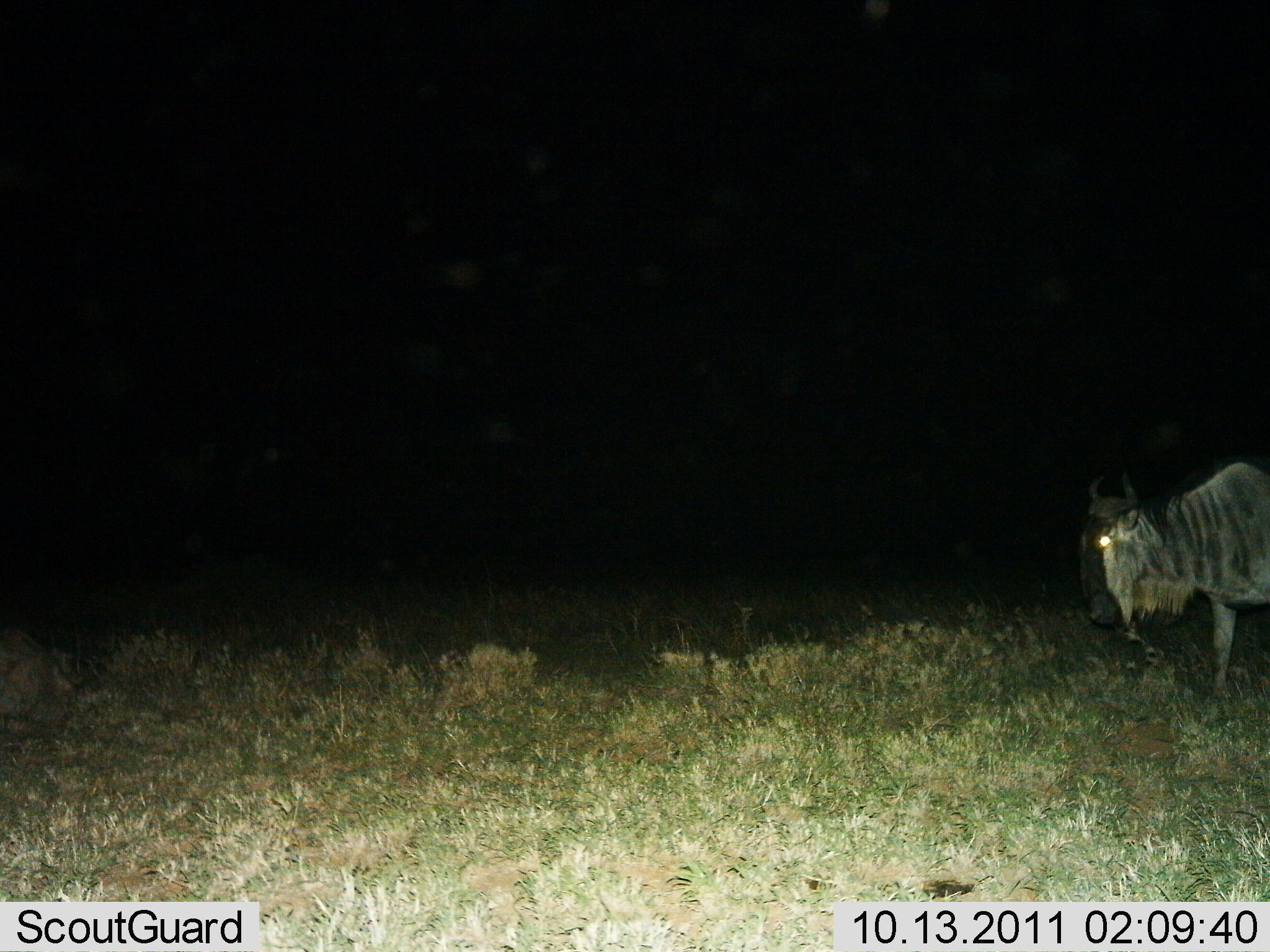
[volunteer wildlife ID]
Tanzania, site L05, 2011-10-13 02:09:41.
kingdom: Animalia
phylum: Chordata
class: Mammalia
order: Artiodactyla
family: Bovidae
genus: Connochaetes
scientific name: Connochaetes taurinus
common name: blue wildebeest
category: wildebeest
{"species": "wildebeest (blue wildebeest) (Connochaetes taurinus)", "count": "1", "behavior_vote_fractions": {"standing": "53%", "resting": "0%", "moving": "40%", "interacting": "0%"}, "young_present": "0%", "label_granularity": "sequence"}